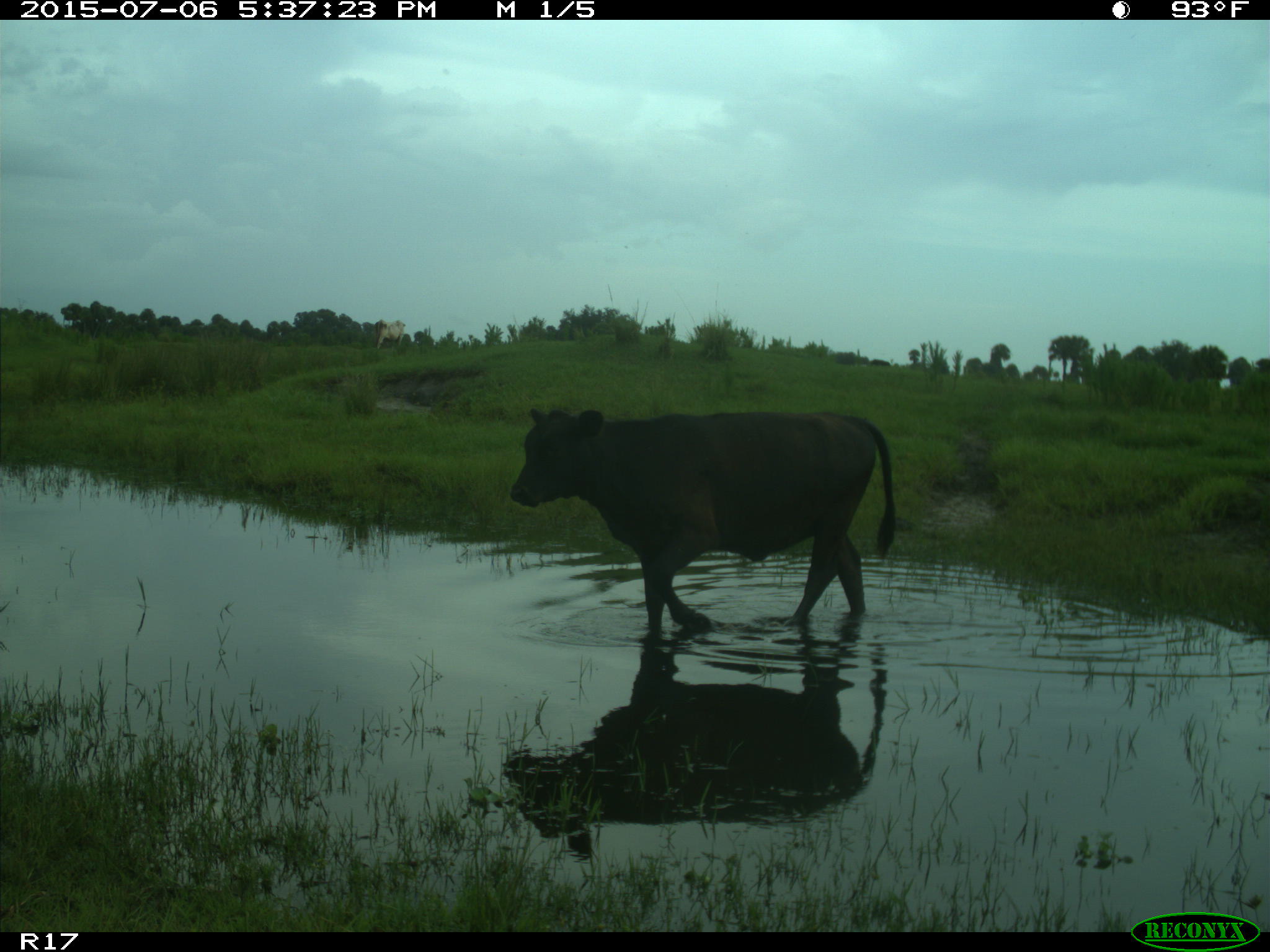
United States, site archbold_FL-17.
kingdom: Animalia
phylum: Chordata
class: Mammalia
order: Artiodactyla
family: Bovidae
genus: Bos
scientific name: Bos taurus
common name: domestic cow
Bos taurus (domestic cow).